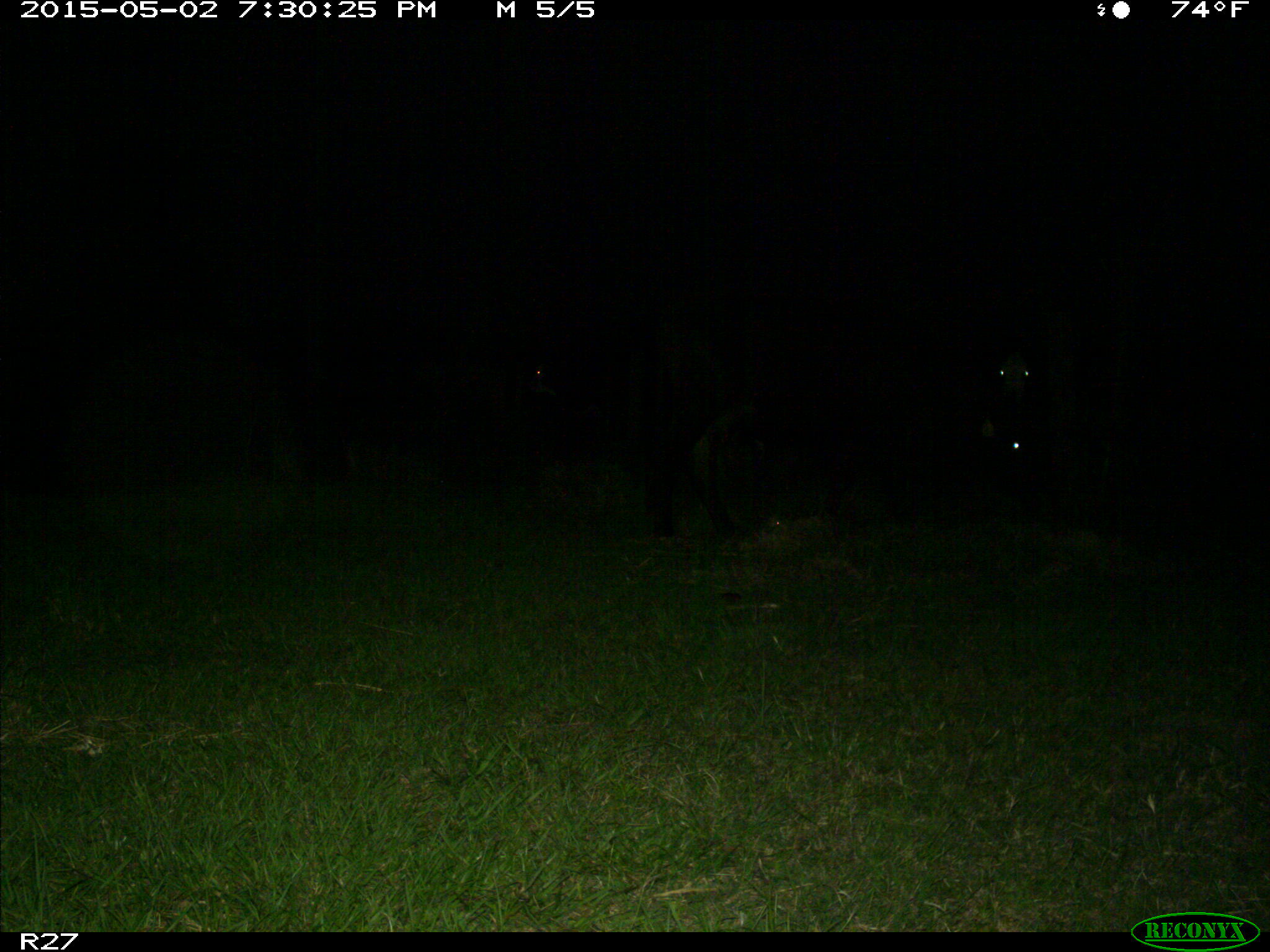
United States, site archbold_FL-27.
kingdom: Animalia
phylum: Chordata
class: Mammalia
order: Artiodactyla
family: Bovidae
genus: Bos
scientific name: Bos taurus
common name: domestic cow